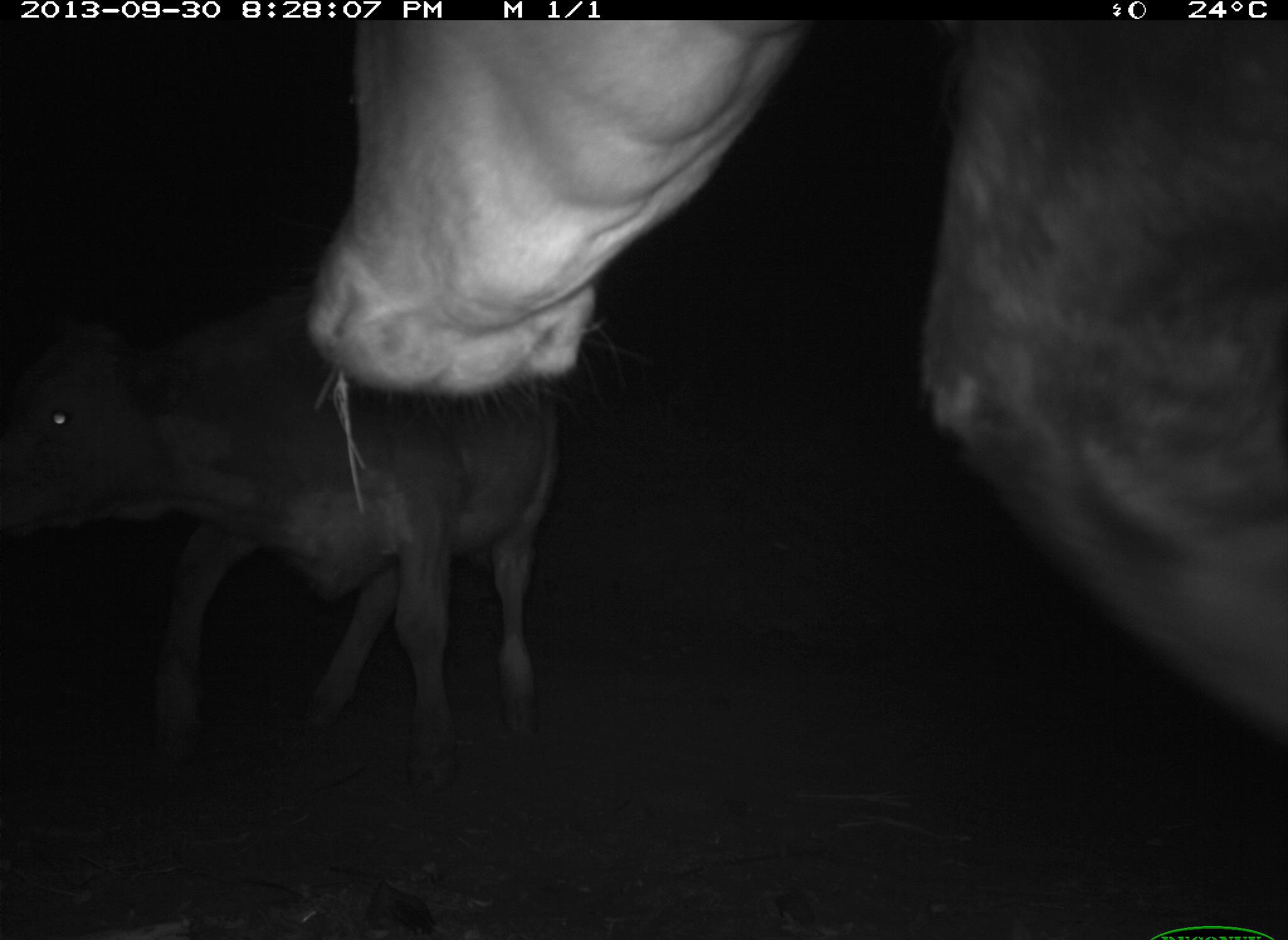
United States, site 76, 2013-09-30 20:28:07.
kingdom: Animalia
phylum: Chordata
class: Mammalia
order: Artiodactyla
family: Bovidae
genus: Bos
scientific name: Bos taurus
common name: cow